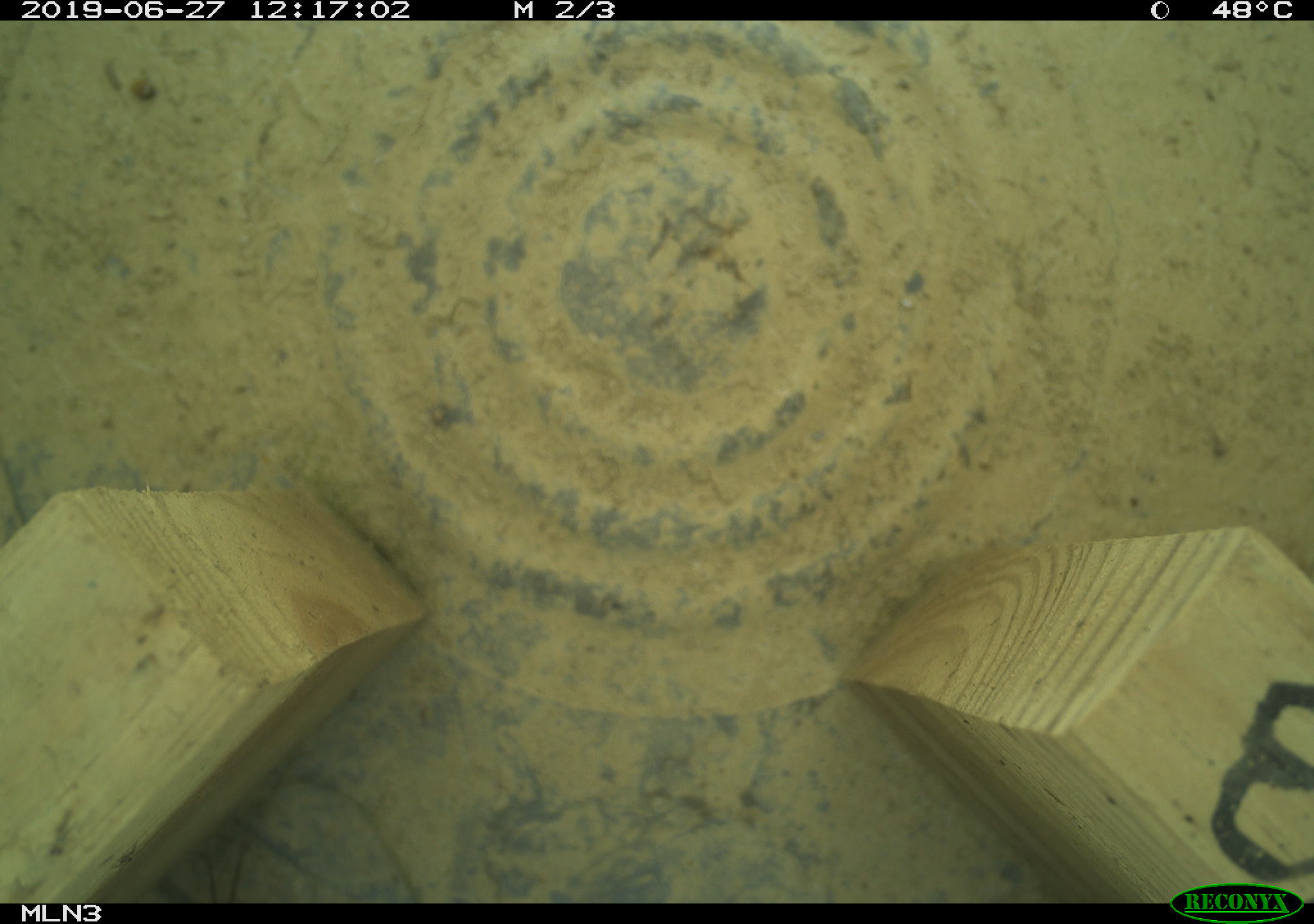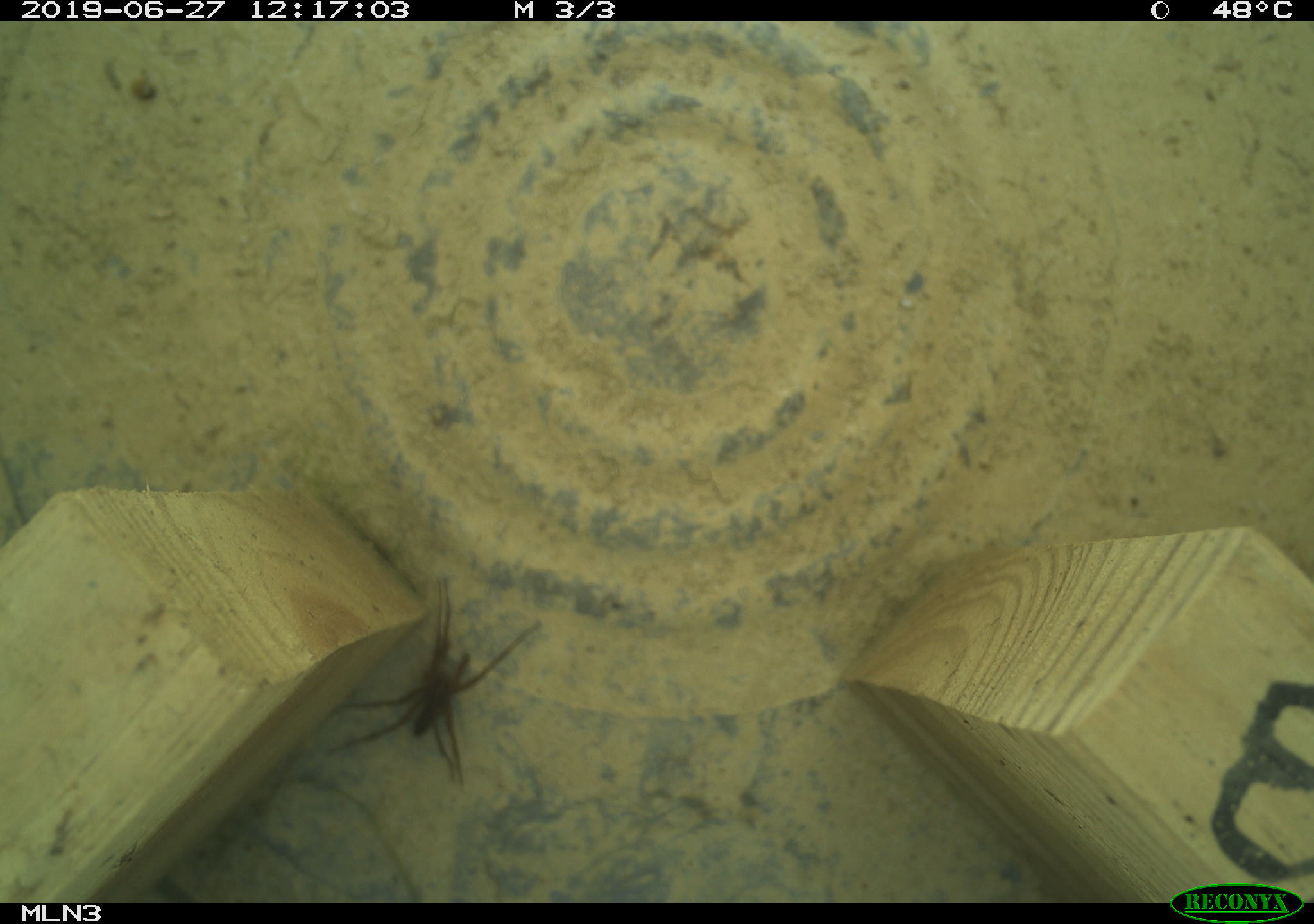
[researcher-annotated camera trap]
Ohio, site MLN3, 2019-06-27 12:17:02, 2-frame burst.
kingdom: Animalia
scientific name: Animalia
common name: animal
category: invertebrate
Invertebrate (animal) (Animalia).